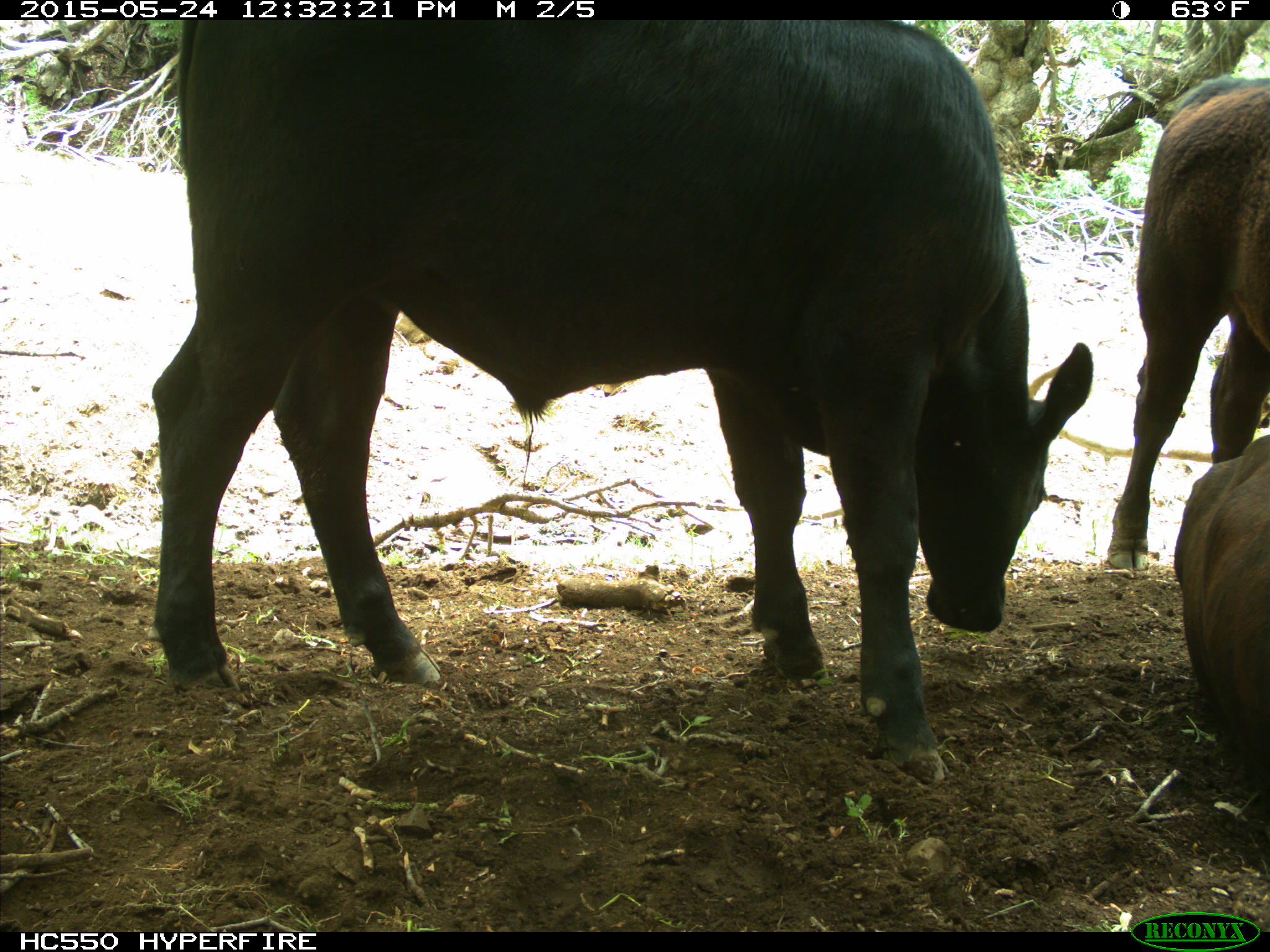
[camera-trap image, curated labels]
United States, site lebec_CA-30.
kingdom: Animalia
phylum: Chordata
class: Mammalia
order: Artiodactyla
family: Bovidae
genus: Bos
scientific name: Bos taurus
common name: domestic cow